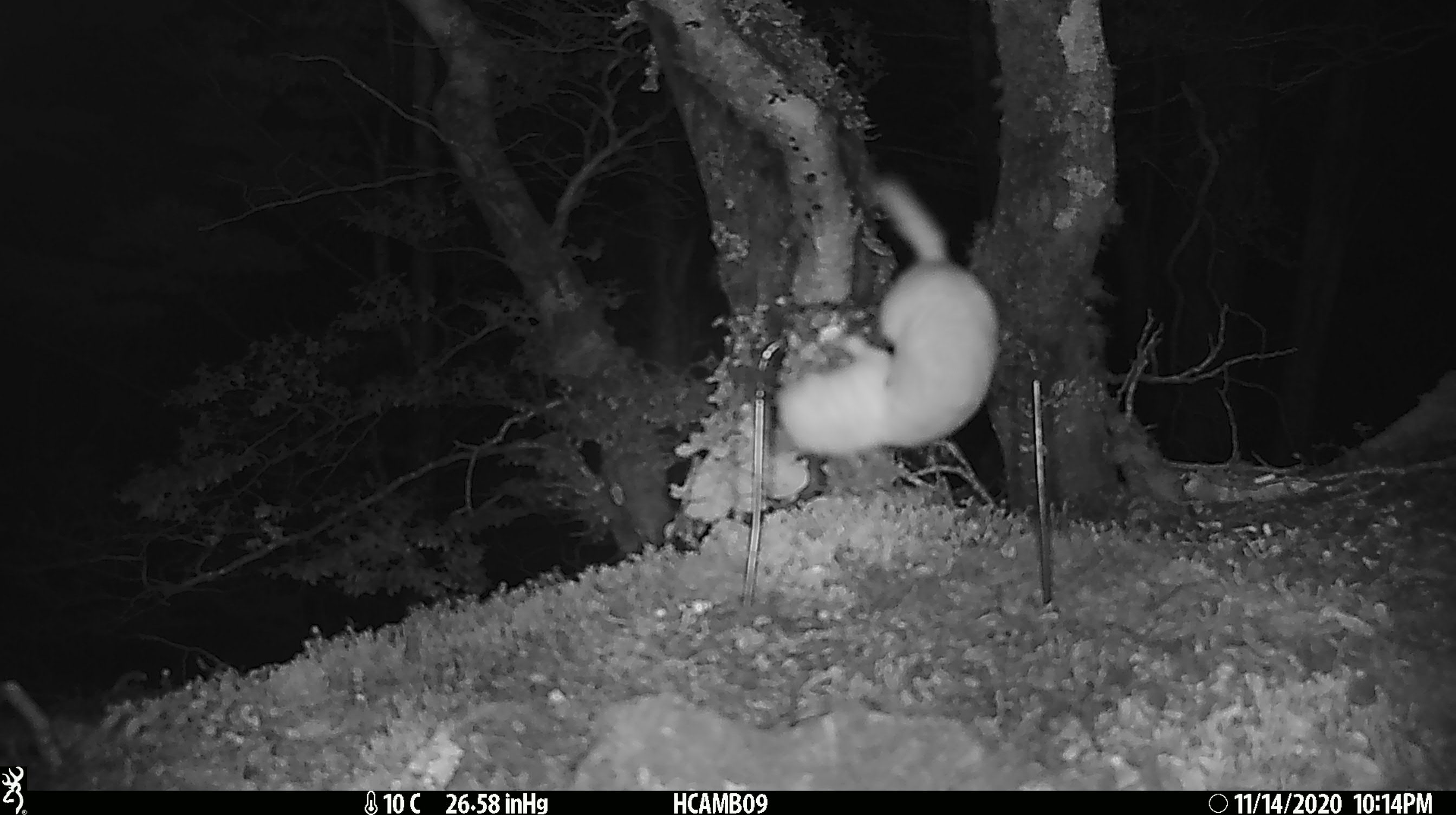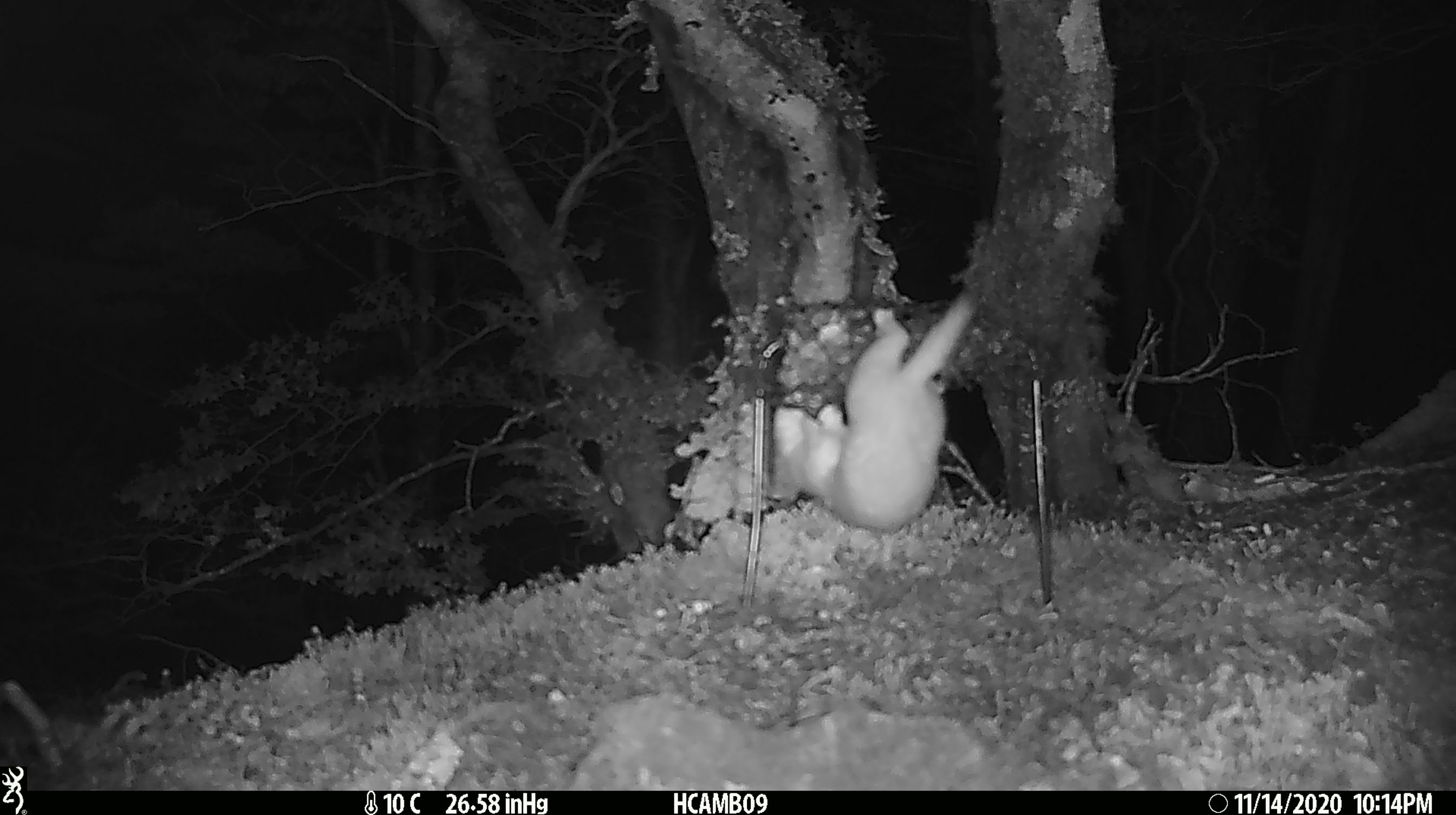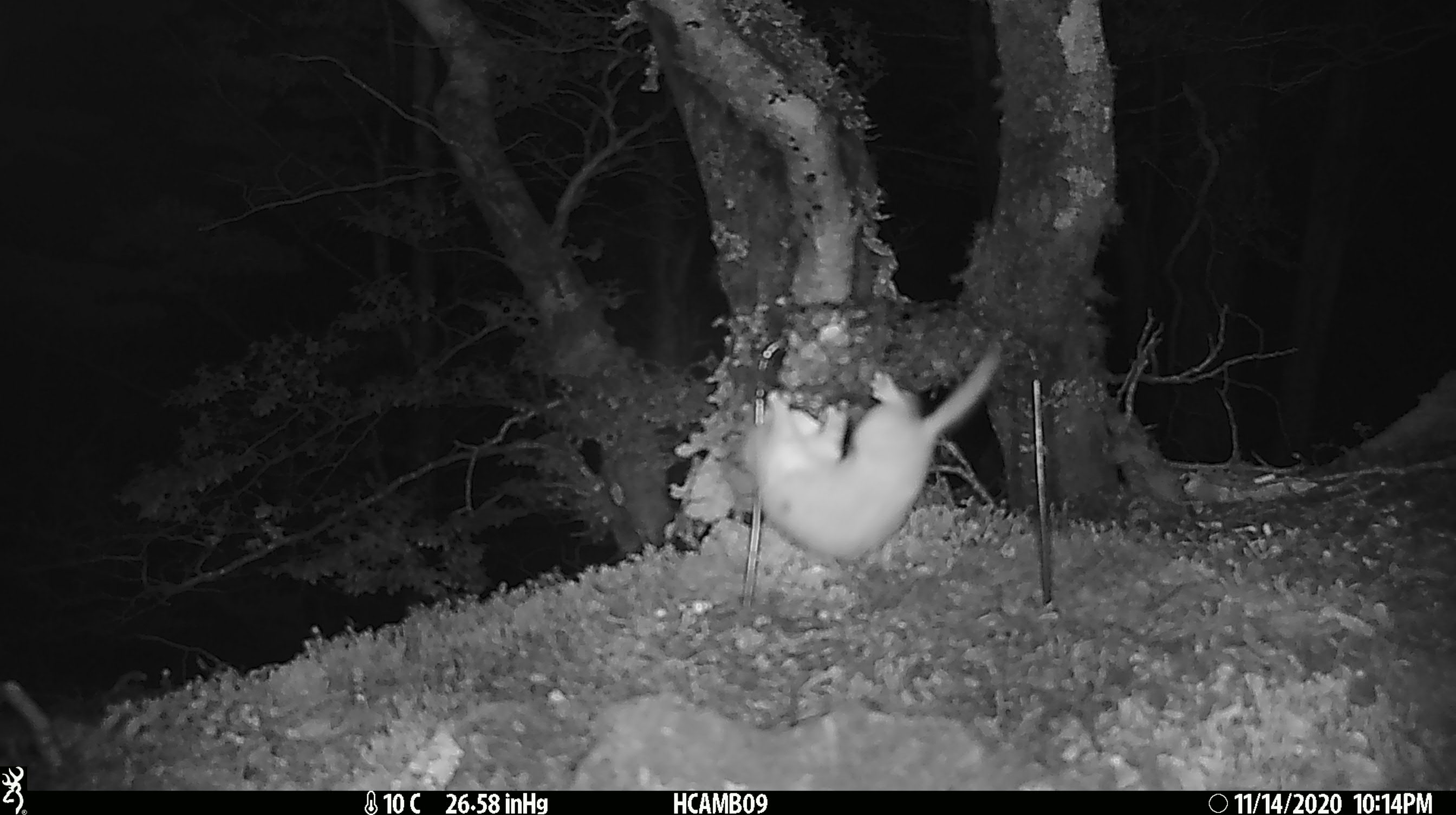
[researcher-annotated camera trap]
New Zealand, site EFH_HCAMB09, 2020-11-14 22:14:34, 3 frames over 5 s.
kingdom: Animalia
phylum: Chordata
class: Mammalia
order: Carnivora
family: Mustelidae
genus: Mustela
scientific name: Mustela nivalis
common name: least weasel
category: weasel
Weasel (least weasel) (Mustela nivalis).